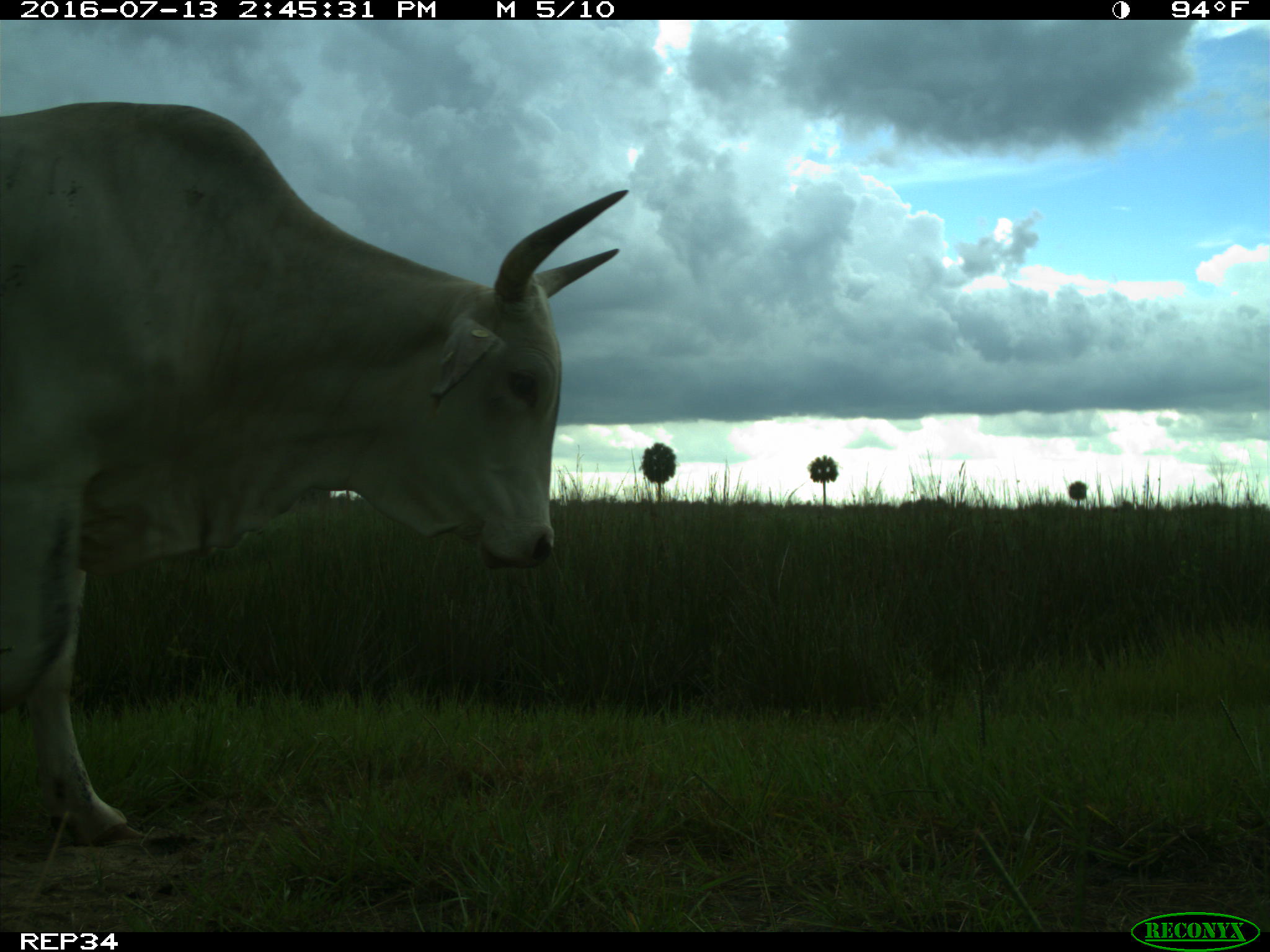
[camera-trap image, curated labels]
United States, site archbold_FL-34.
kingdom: Animalia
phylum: Chordata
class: Mammalia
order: Artiodactyla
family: Bovidae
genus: Bos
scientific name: Bos taurus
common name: domestic cow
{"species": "Bos taurus (domestic cow)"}